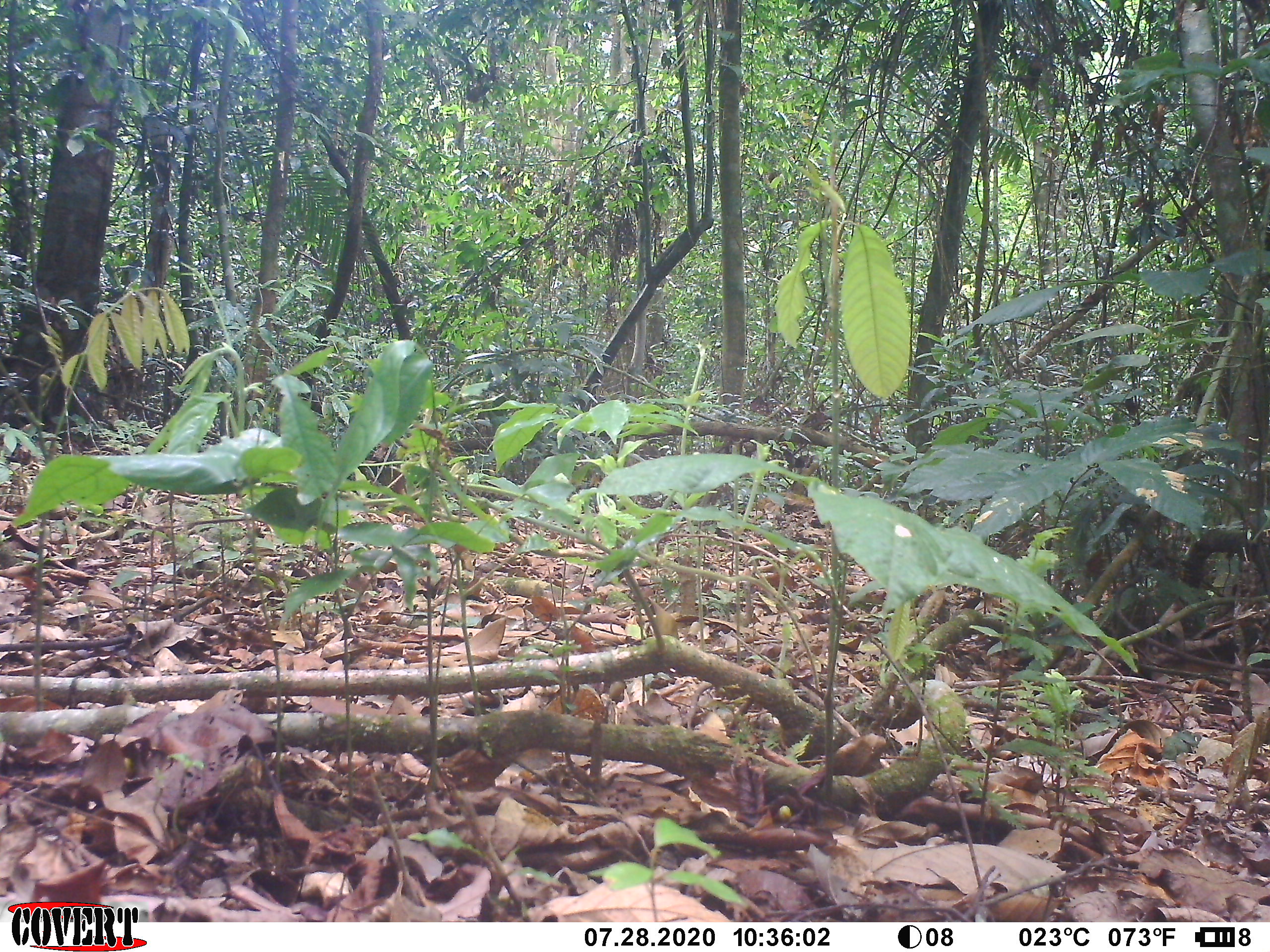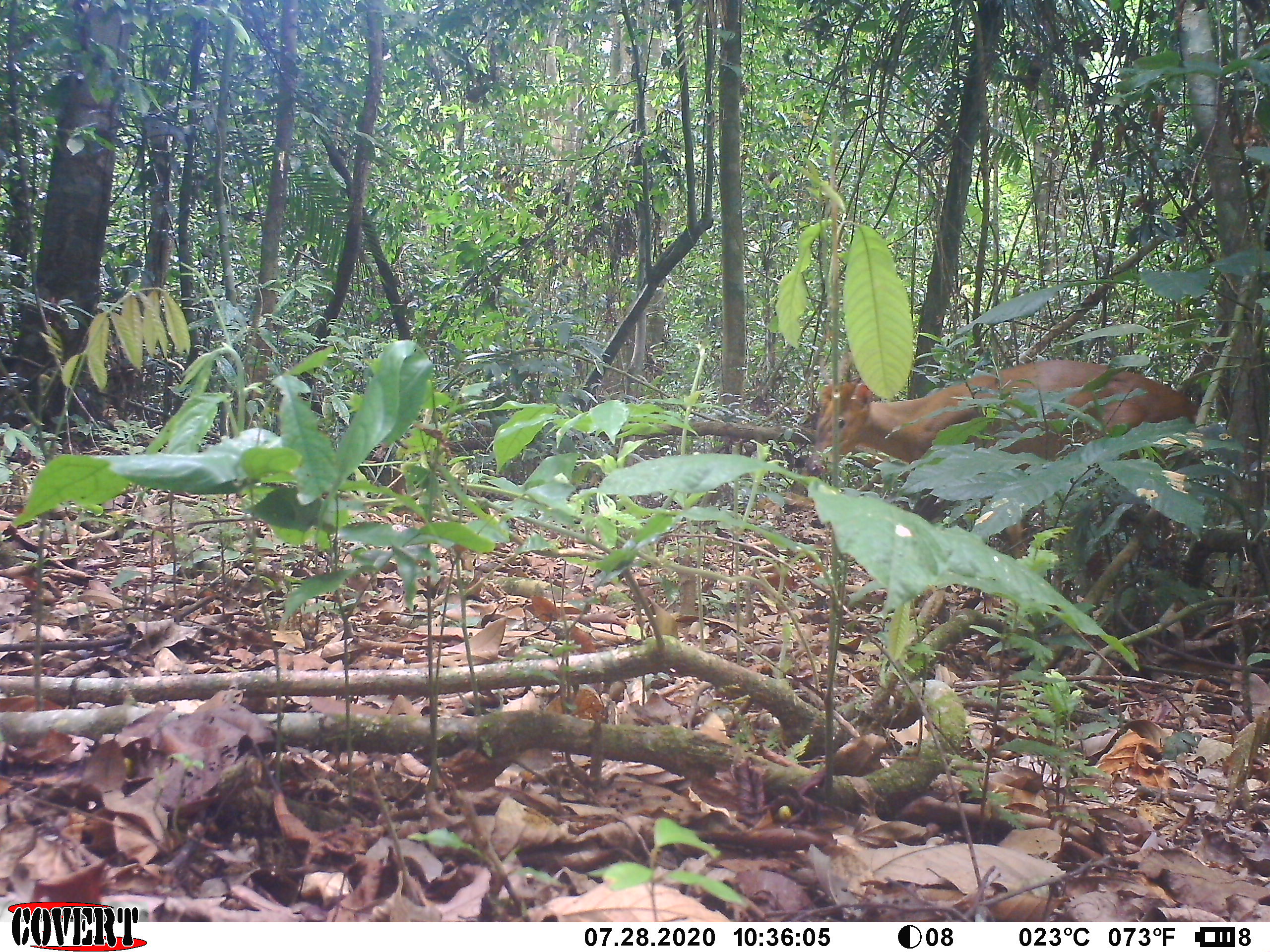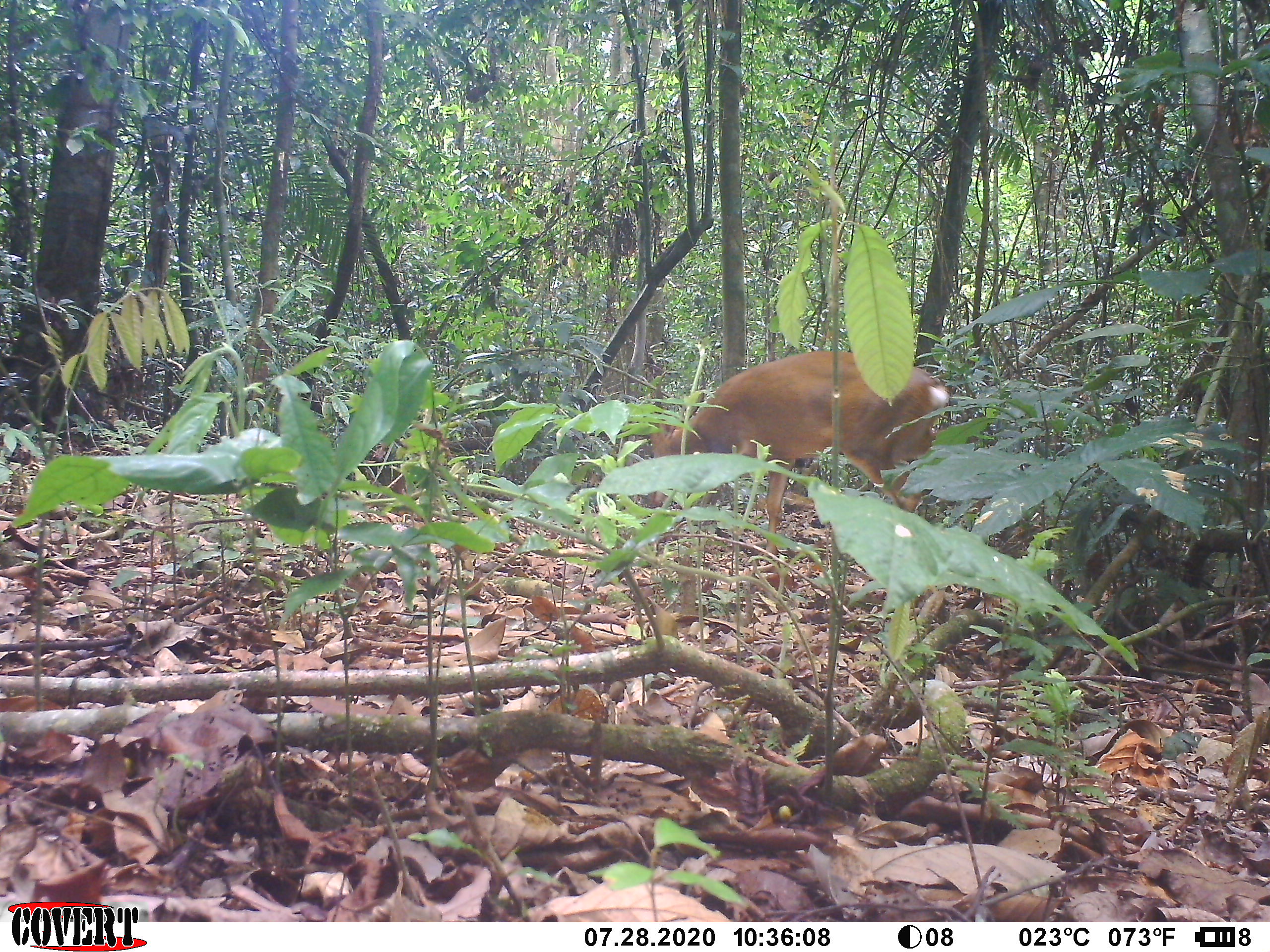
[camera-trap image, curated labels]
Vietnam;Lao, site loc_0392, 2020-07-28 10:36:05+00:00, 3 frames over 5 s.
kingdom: Animalia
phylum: Chordata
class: Mammalia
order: Artiodactyla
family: Cervidae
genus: Muntiacus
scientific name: Muntiacus vuquangensis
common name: large-antlered muntjac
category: large antlered muntjac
Large antlered muntjac (large-antlered muntjac) (Muntiacus vuquangensis). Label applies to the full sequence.